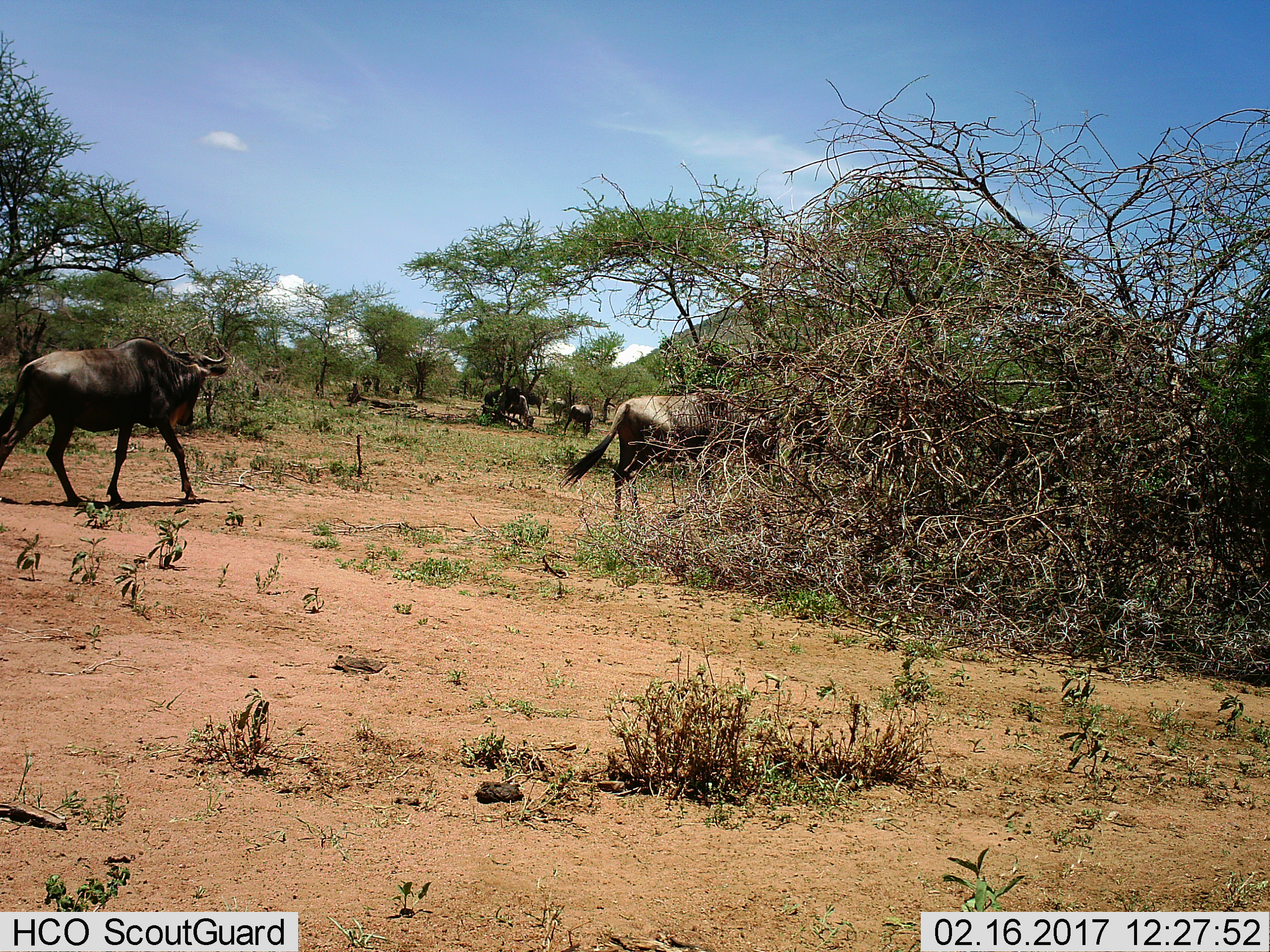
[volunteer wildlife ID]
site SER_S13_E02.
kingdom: Animalia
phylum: Chordata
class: Mammalia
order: Artiodactyla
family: Bovidae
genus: Connochaetes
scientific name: Connochaetes taurinus taurinus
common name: blue wildebeest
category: wildebeestblue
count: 2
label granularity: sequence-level